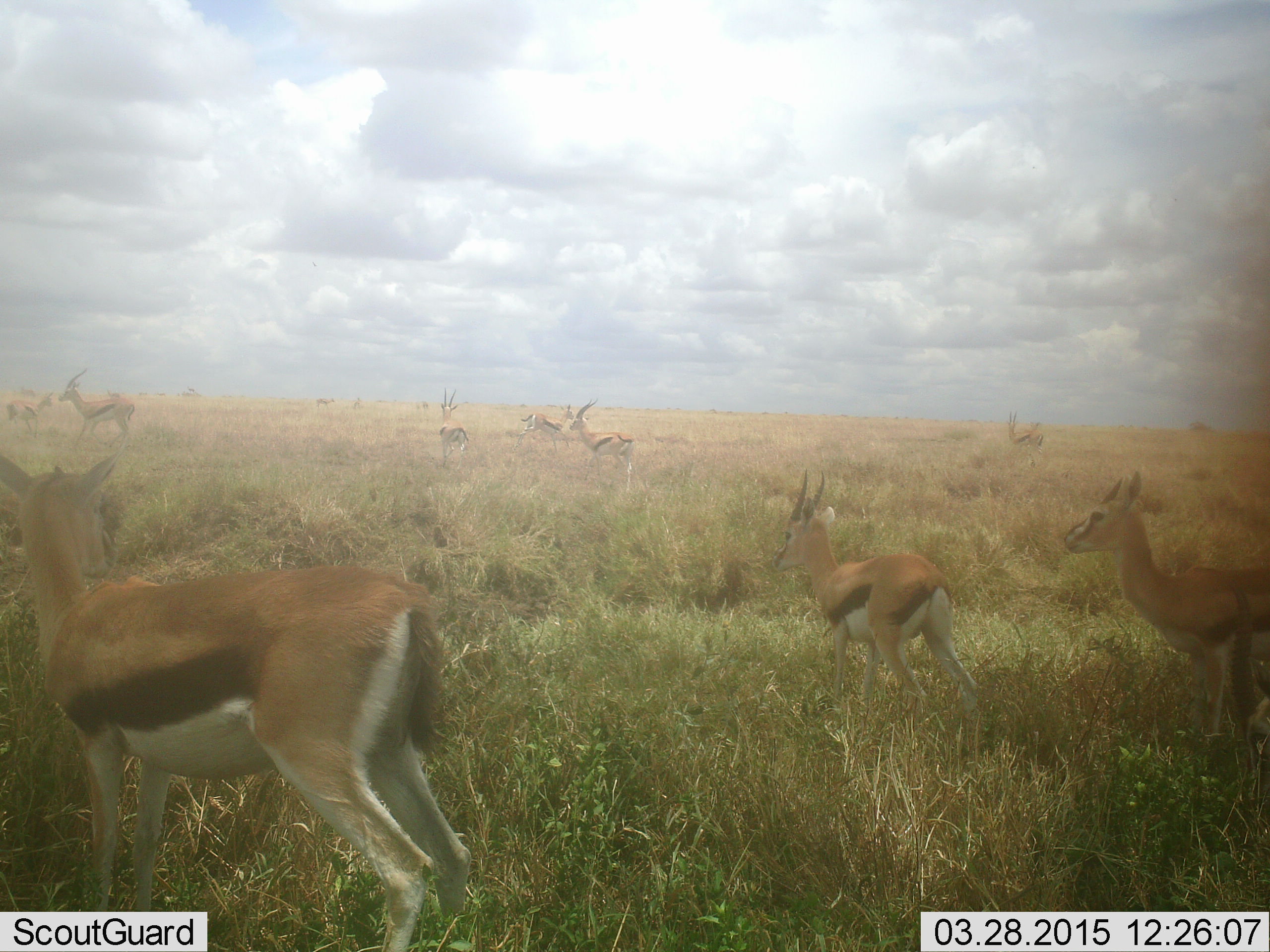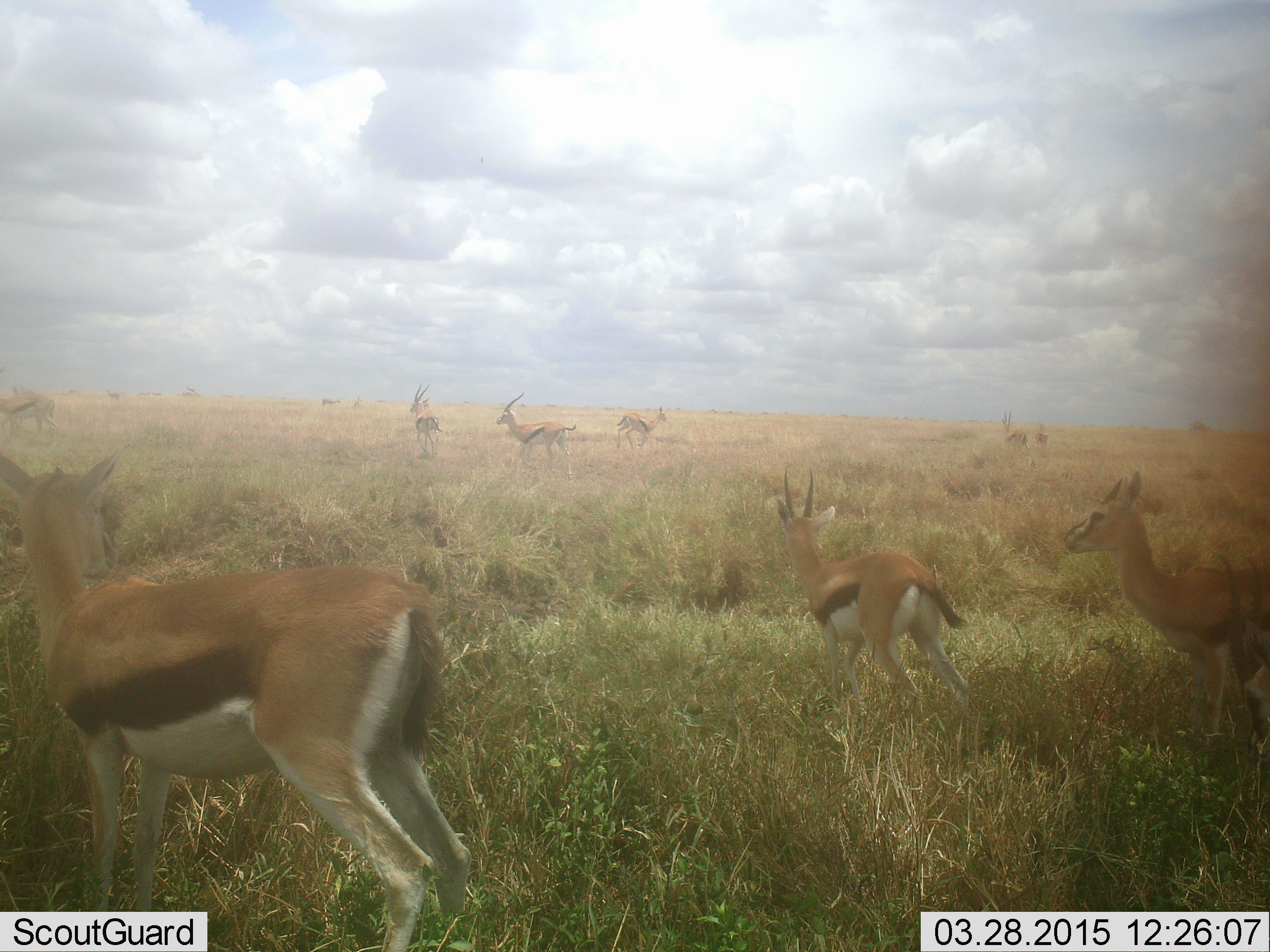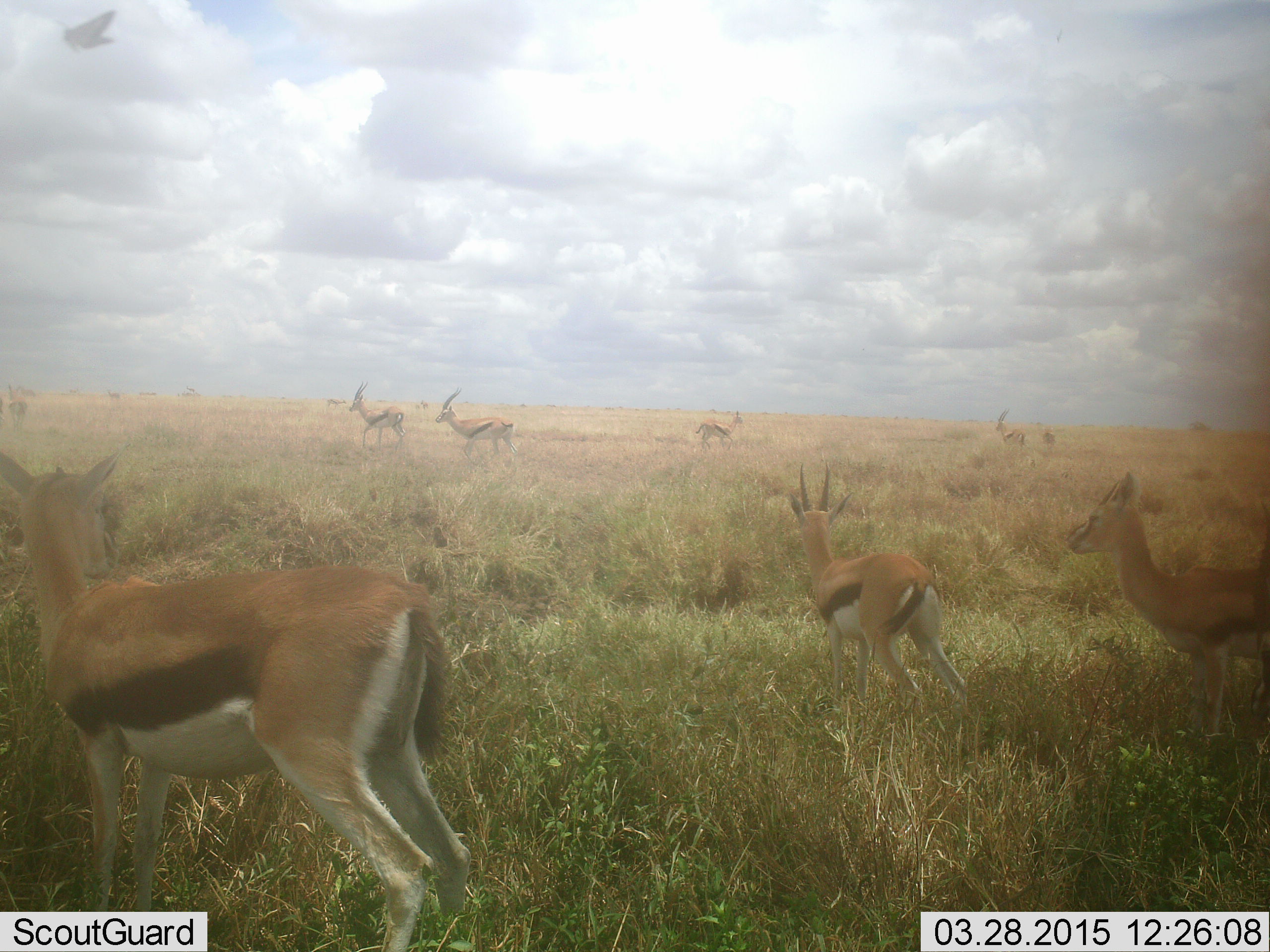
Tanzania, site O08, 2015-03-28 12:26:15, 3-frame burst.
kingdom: Animalia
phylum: Chordata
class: Mammalia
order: Artiodactyla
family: Bovidae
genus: Eudorcas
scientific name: Eudorcas thomsonii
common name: thomson's gazelle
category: gazellethomsons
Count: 10.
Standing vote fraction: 77%.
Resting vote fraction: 8%.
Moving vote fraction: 77%.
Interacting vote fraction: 8%.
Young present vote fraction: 8%.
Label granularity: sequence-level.